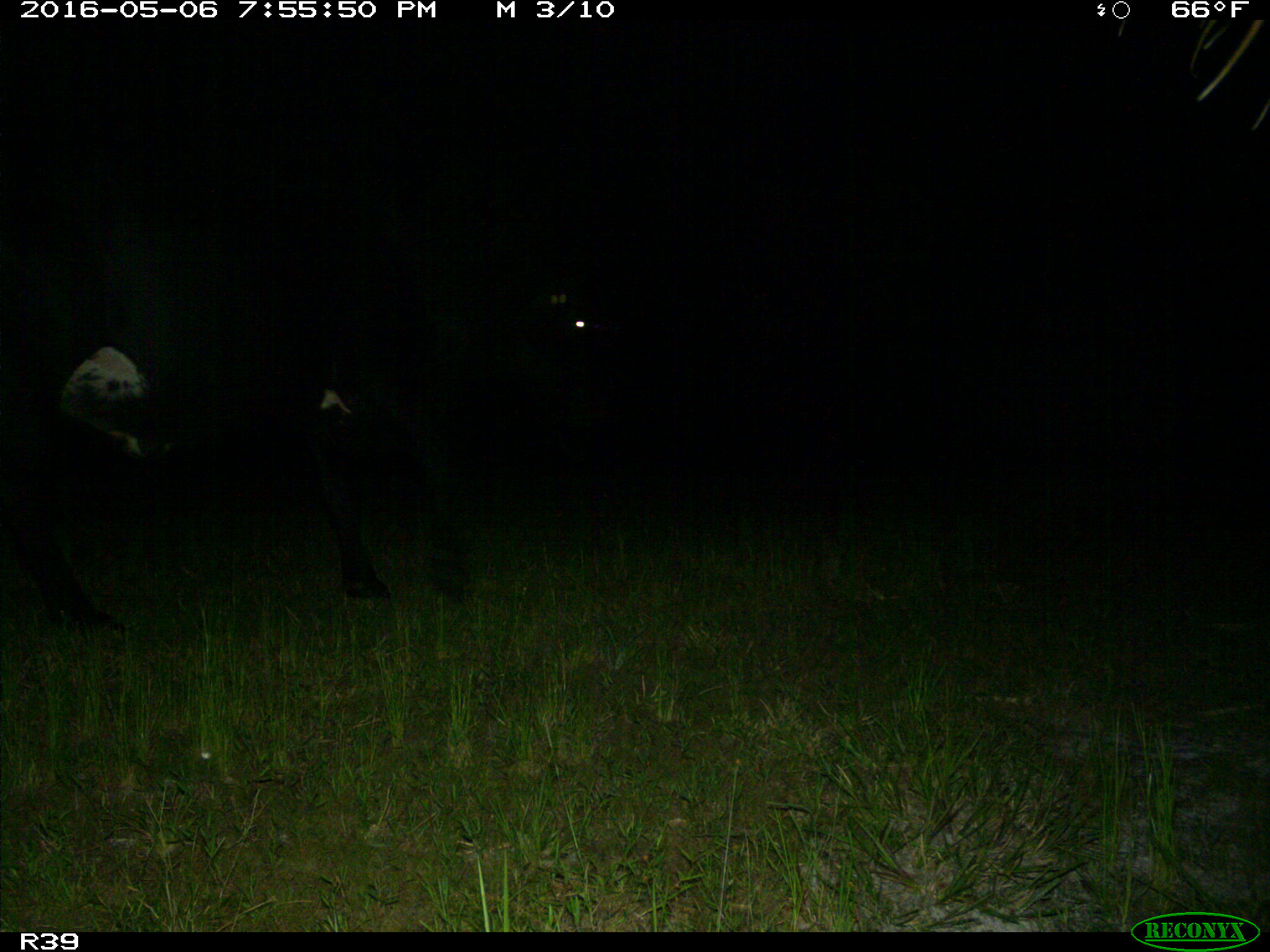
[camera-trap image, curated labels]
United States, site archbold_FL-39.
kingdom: Animalia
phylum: Chordata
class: Mammalia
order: Artiodactyla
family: Bovidae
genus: Bos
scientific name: Bos taurus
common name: domestic cow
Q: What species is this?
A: Bos taurus (domestic cow).